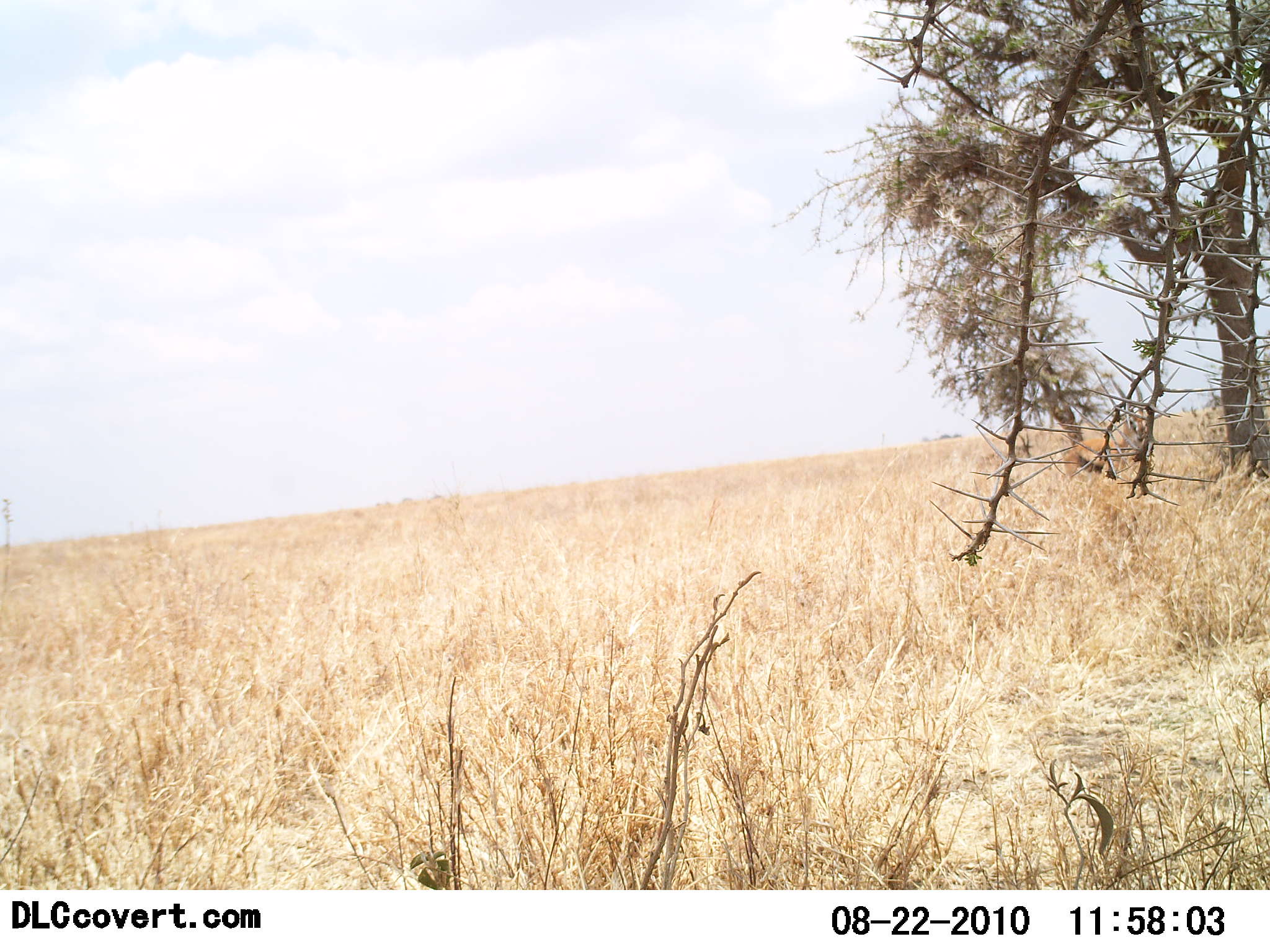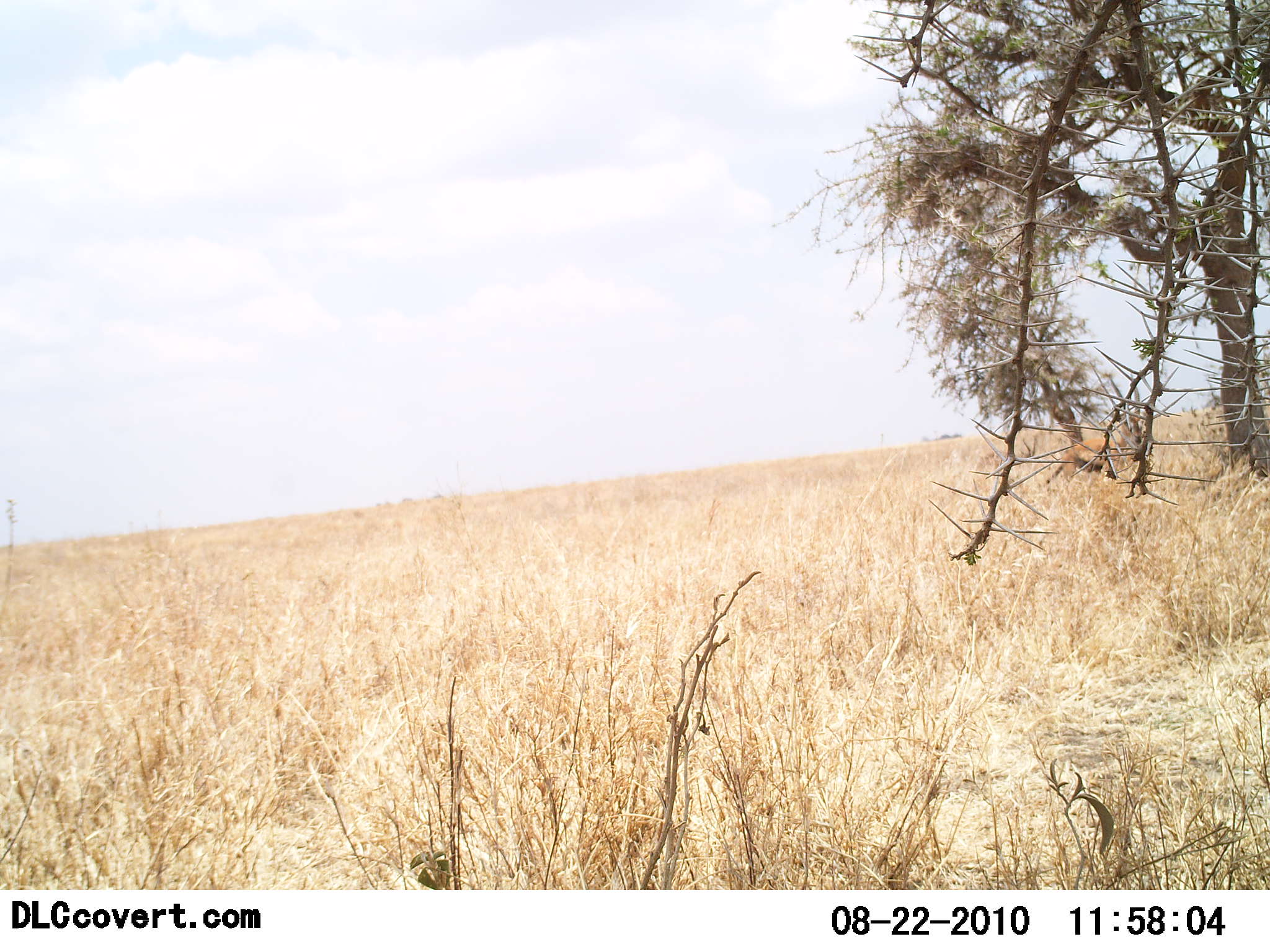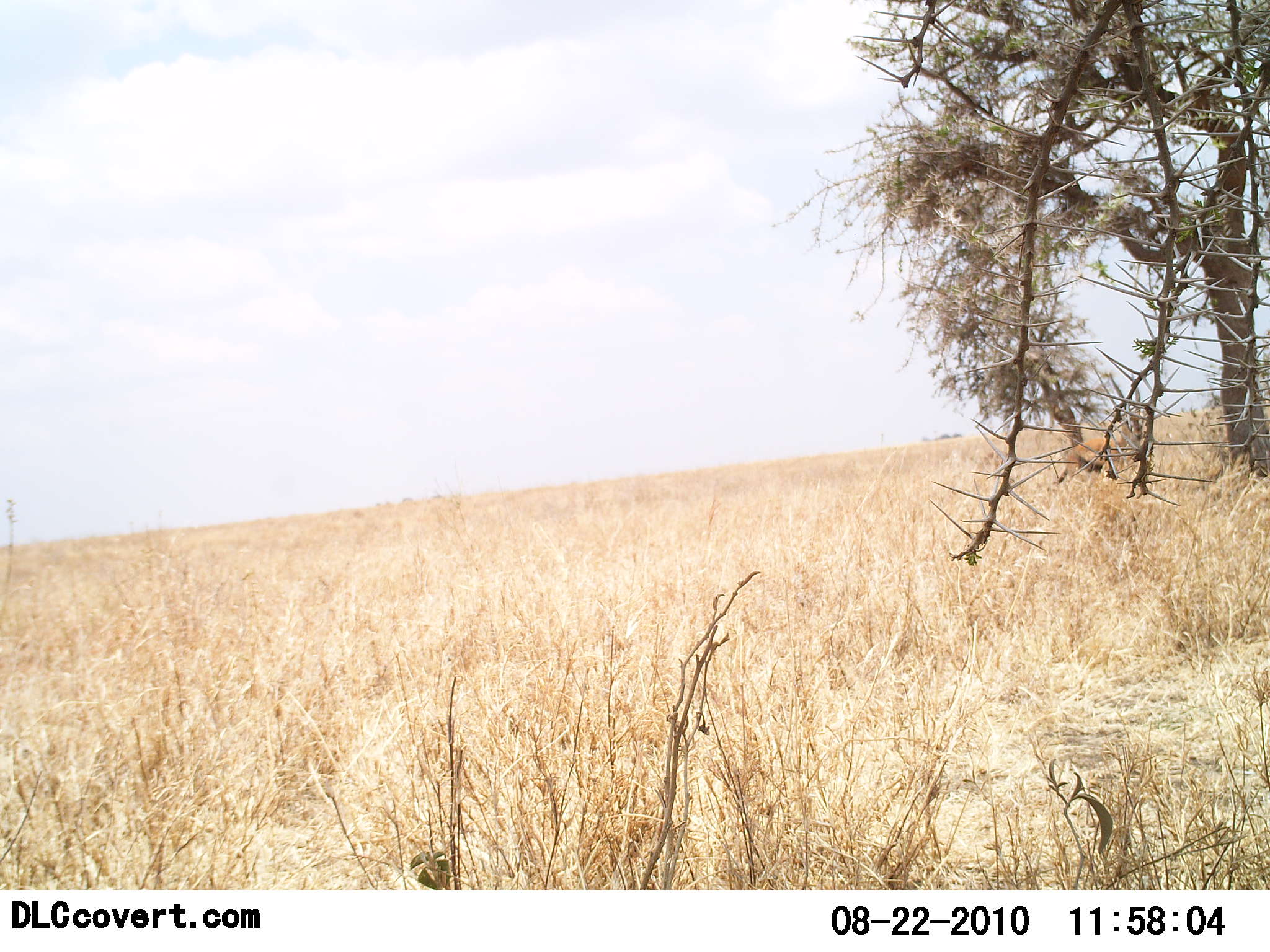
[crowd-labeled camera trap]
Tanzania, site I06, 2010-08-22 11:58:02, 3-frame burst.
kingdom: Animalia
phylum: Chordata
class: Mammalia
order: Artiodactyla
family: Bovidae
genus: Eudorcas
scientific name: Eudorcas thomsonii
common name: thomson's gazelle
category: gazellethomsons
Gazellethomsons (thomson's gazelle) (Eudorcas thomsonii), count 2. Behavior (volunteer vote fractions): standing 75%, resting 0%, moving 33%, interacting 0%. Young present (vote fraction): 0%. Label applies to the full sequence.